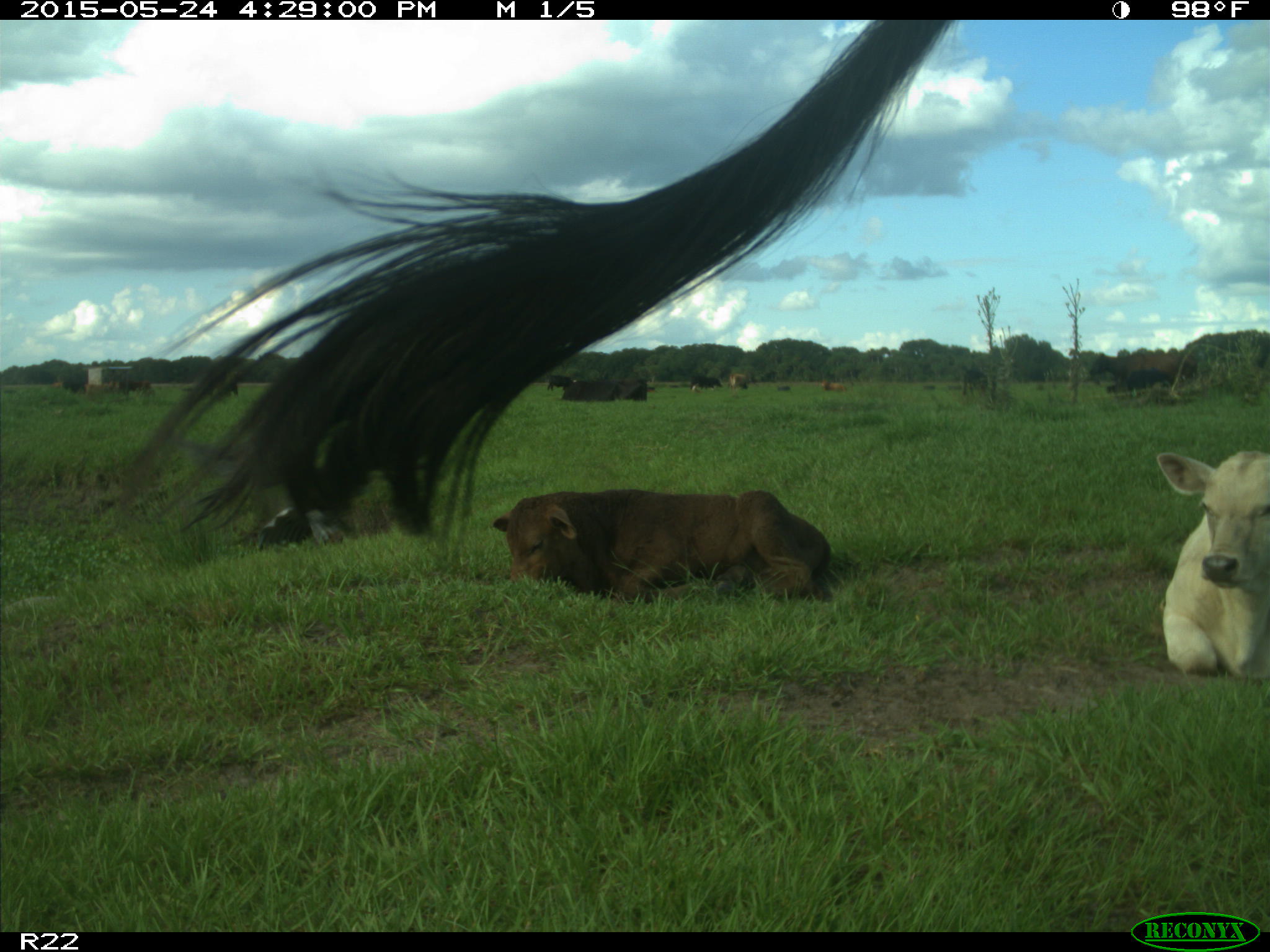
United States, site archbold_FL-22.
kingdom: Animalia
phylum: Chordata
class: Mammalia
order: Artiodactyla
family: Bovidae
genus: Bos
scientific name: Bos taurus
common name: domestic cow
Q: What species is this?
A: Bos taurus (domestic cow).